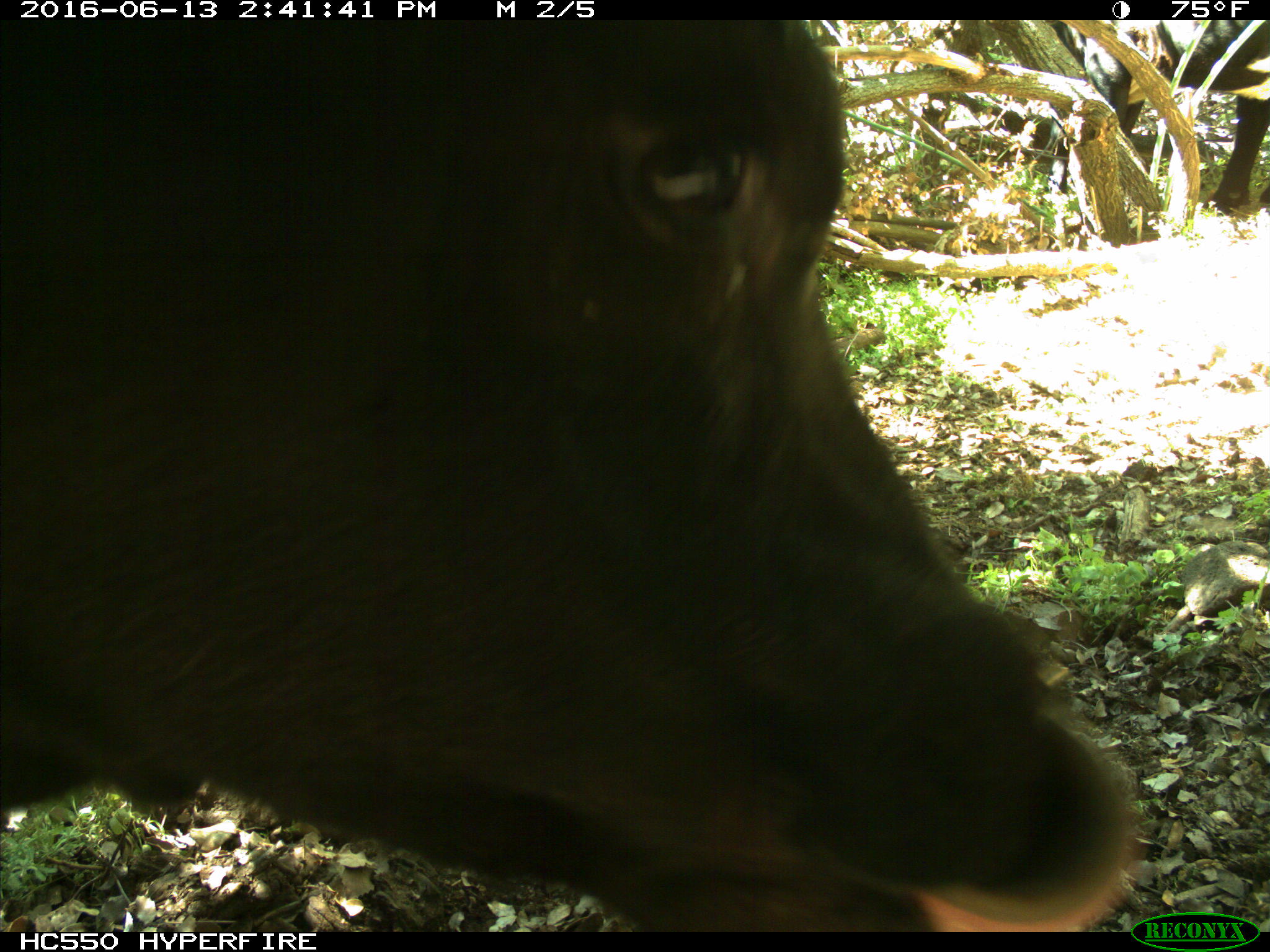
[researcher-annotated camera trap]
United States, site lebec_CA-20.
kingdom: Animalia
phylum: Chordata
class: Mammalia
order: Artiodactyla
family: Bovidae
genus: Bos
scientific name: Bos taurus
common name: domestic cow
Bos taurus (domestic cow).